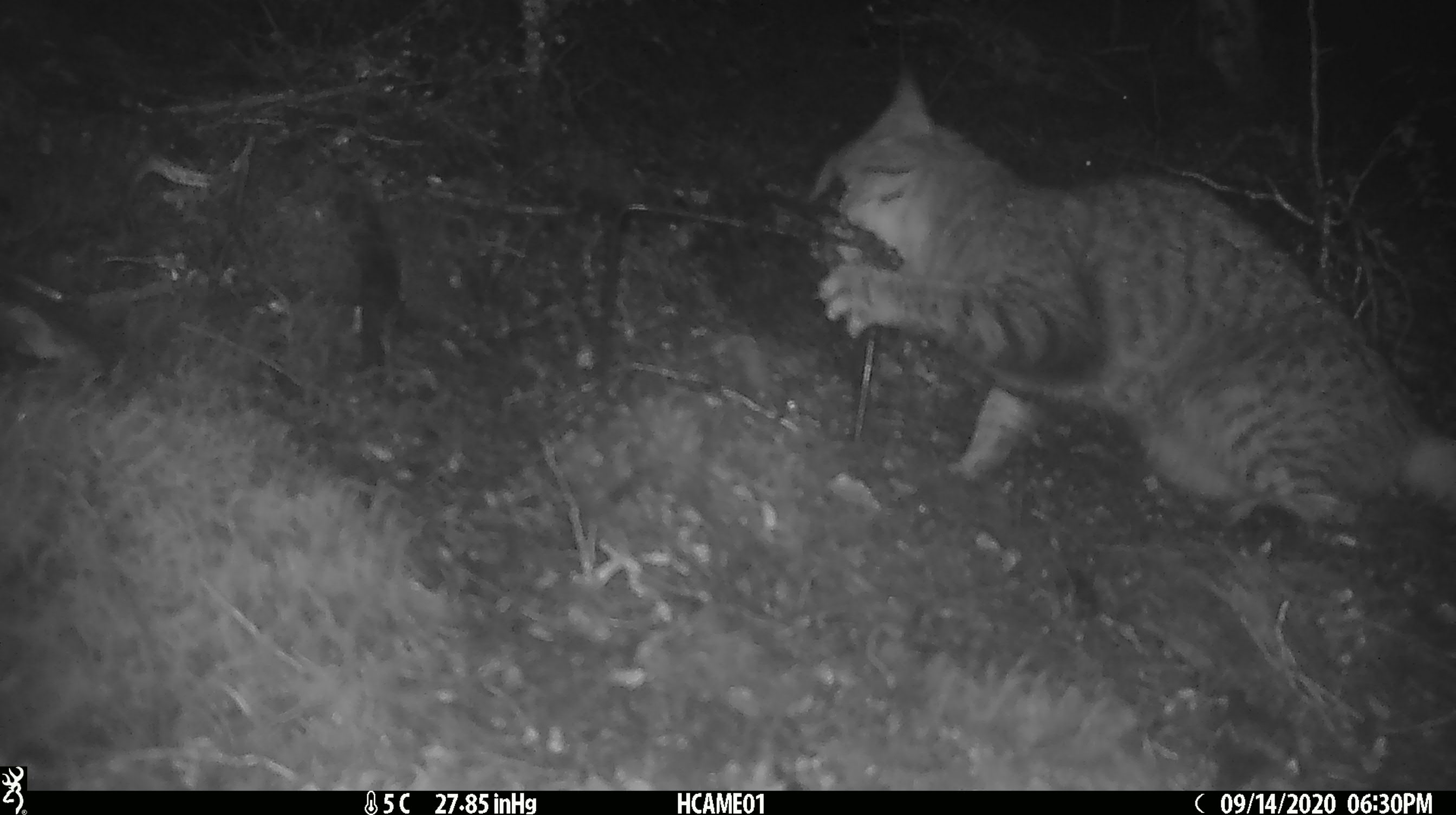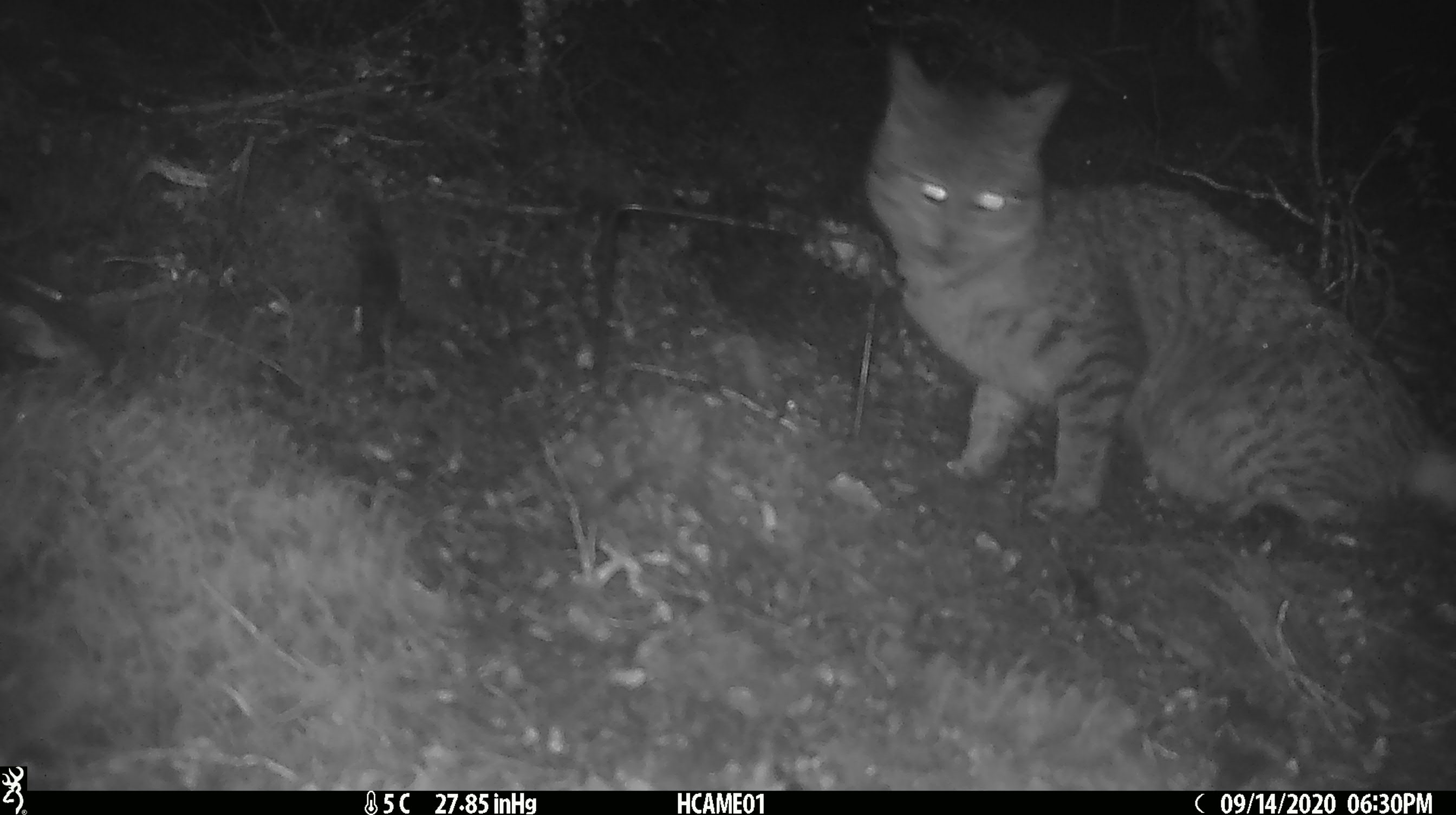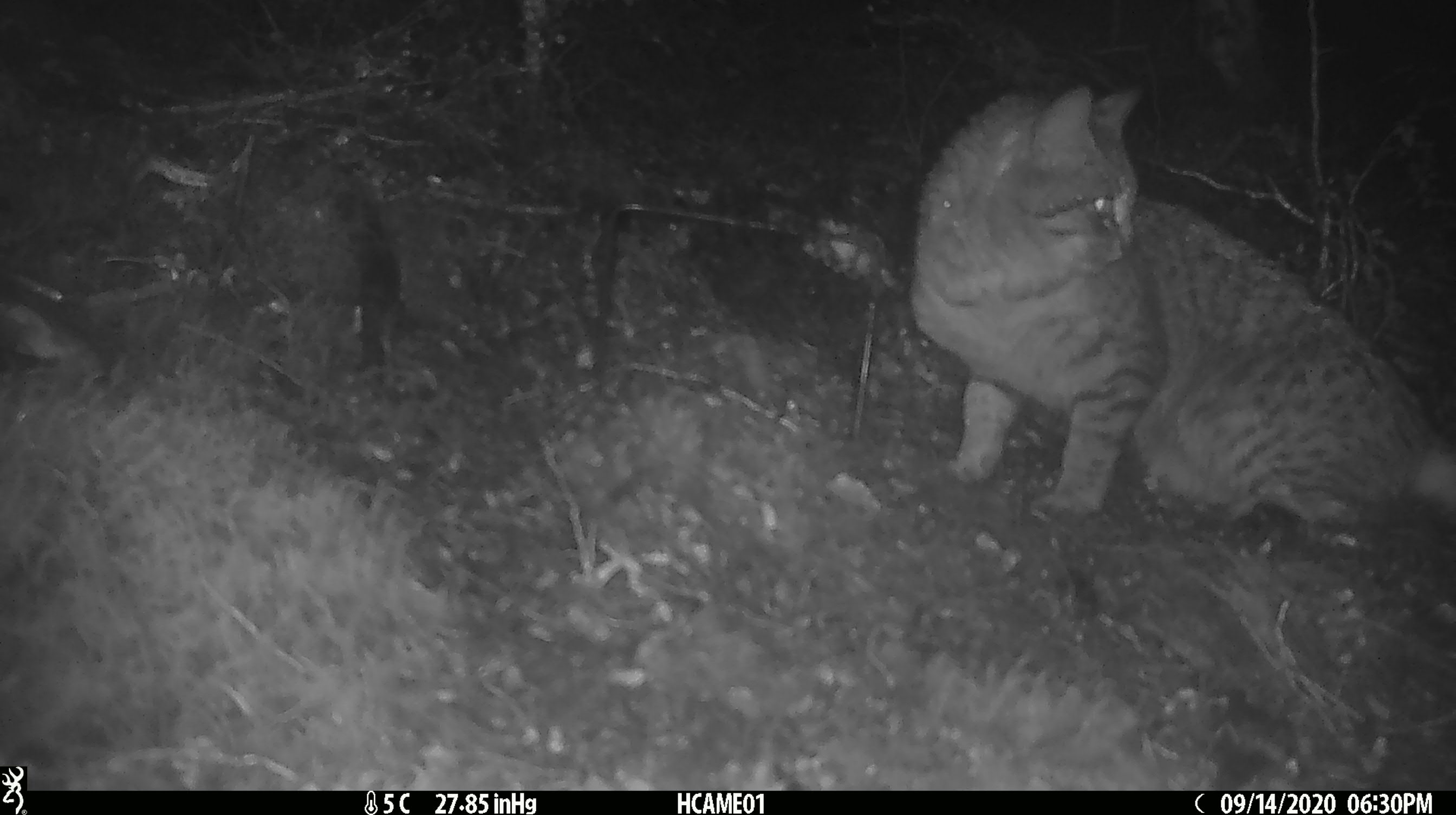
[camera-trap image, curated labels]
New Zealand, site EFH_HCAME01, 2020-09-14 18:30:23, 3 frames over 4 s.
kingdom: Animalia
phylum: Chordata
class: Mammalia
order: Carnivora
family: Felidae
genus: Felis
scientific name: Felis catus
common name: domestic cat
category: cat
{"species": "cat (domestic cat) (Felis catus)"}